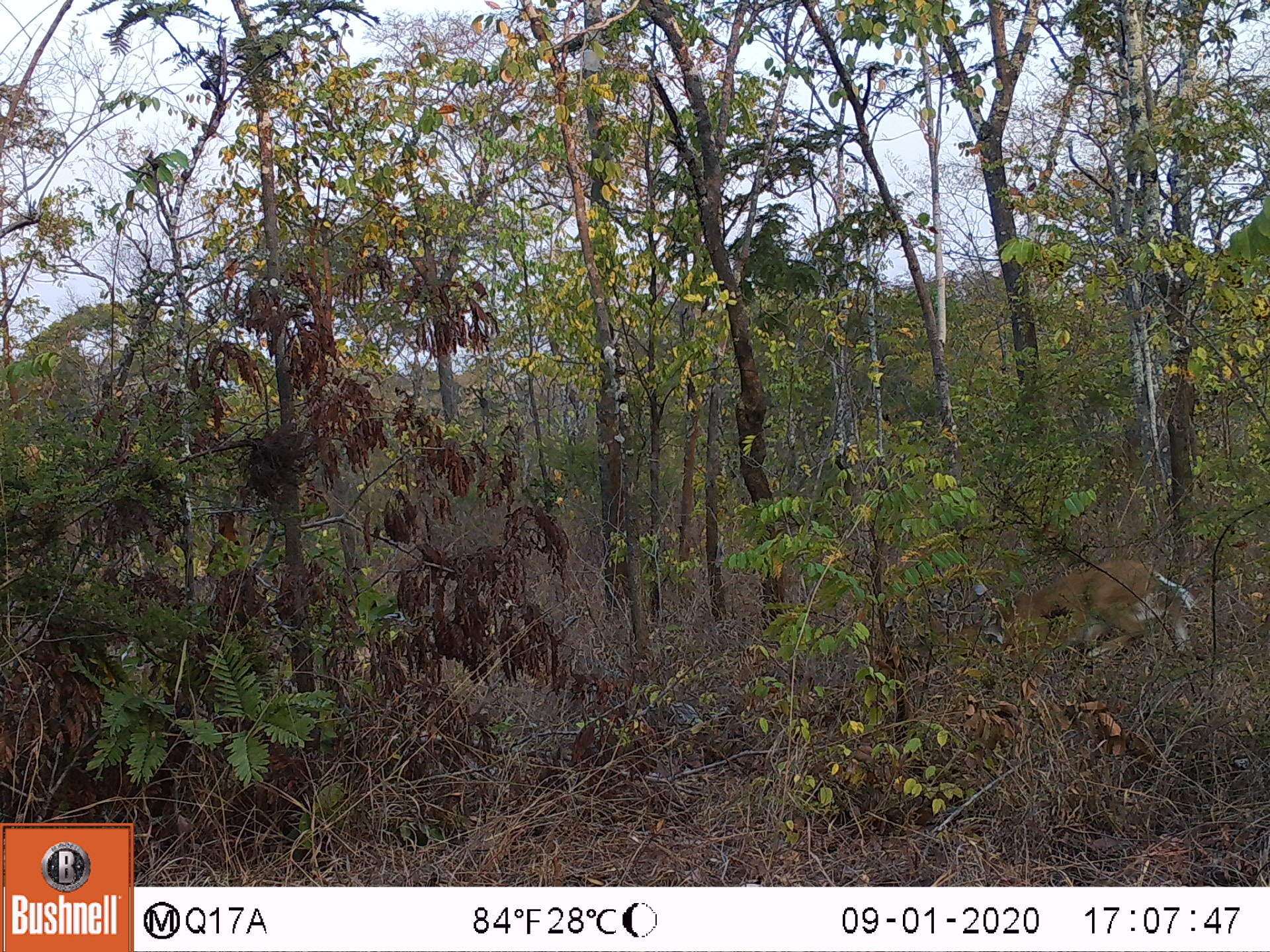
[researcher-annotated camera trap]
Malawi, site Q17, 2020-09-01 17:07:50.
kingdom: Animalia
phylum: Chordata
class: Mammalia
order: Artiodactyla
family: Bovidae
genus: Sylvicapra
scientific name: Sylvicapra grimmia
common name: common duiker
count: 1